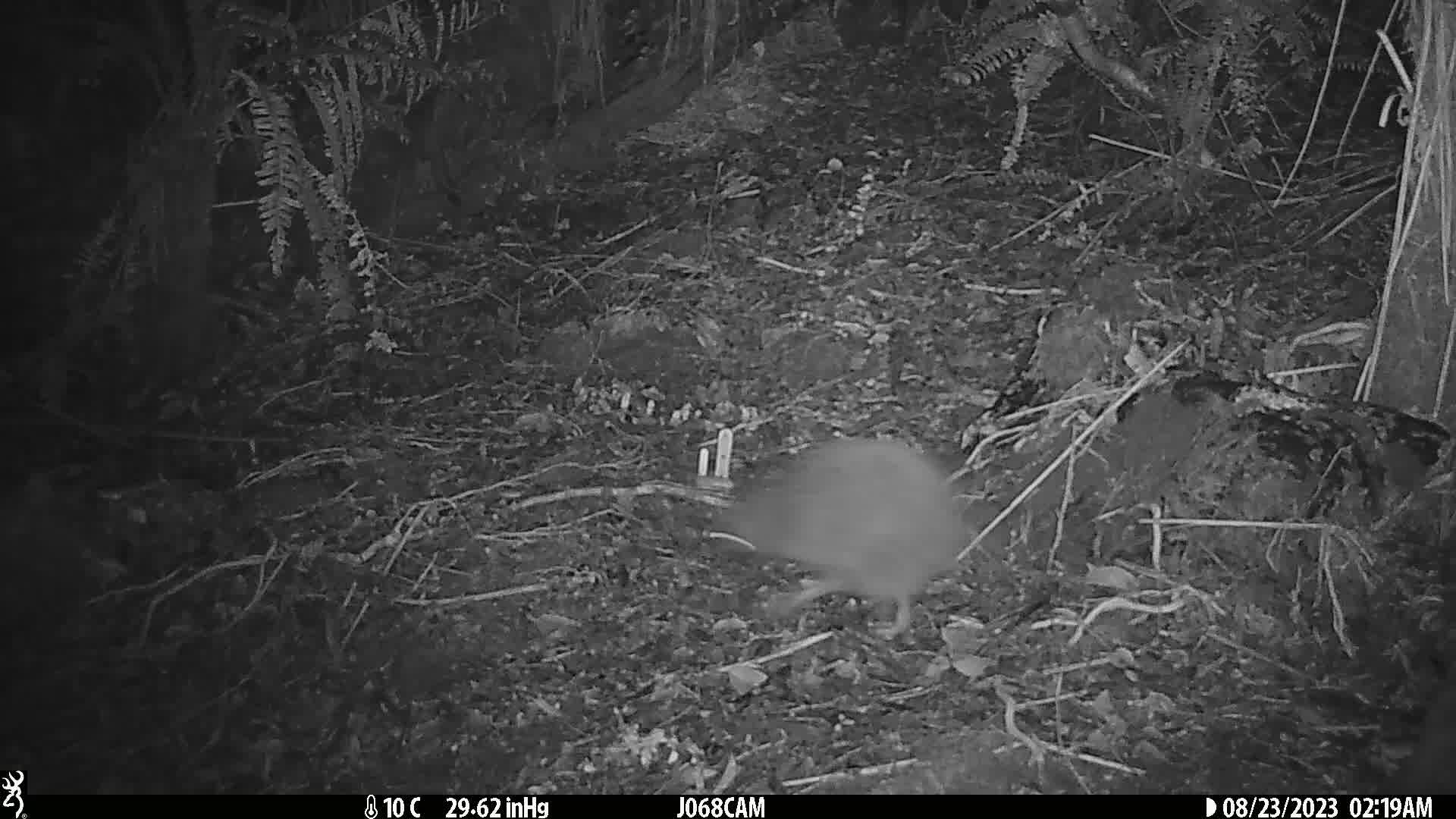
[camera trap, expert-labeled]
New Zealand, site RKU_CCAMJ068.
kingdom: Animalia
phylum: Chordata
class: Aves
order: Apterygiformes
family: Apterygidae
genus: Apteryx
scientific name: Apteryx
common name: kiwi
Kiwi (Apteryx).